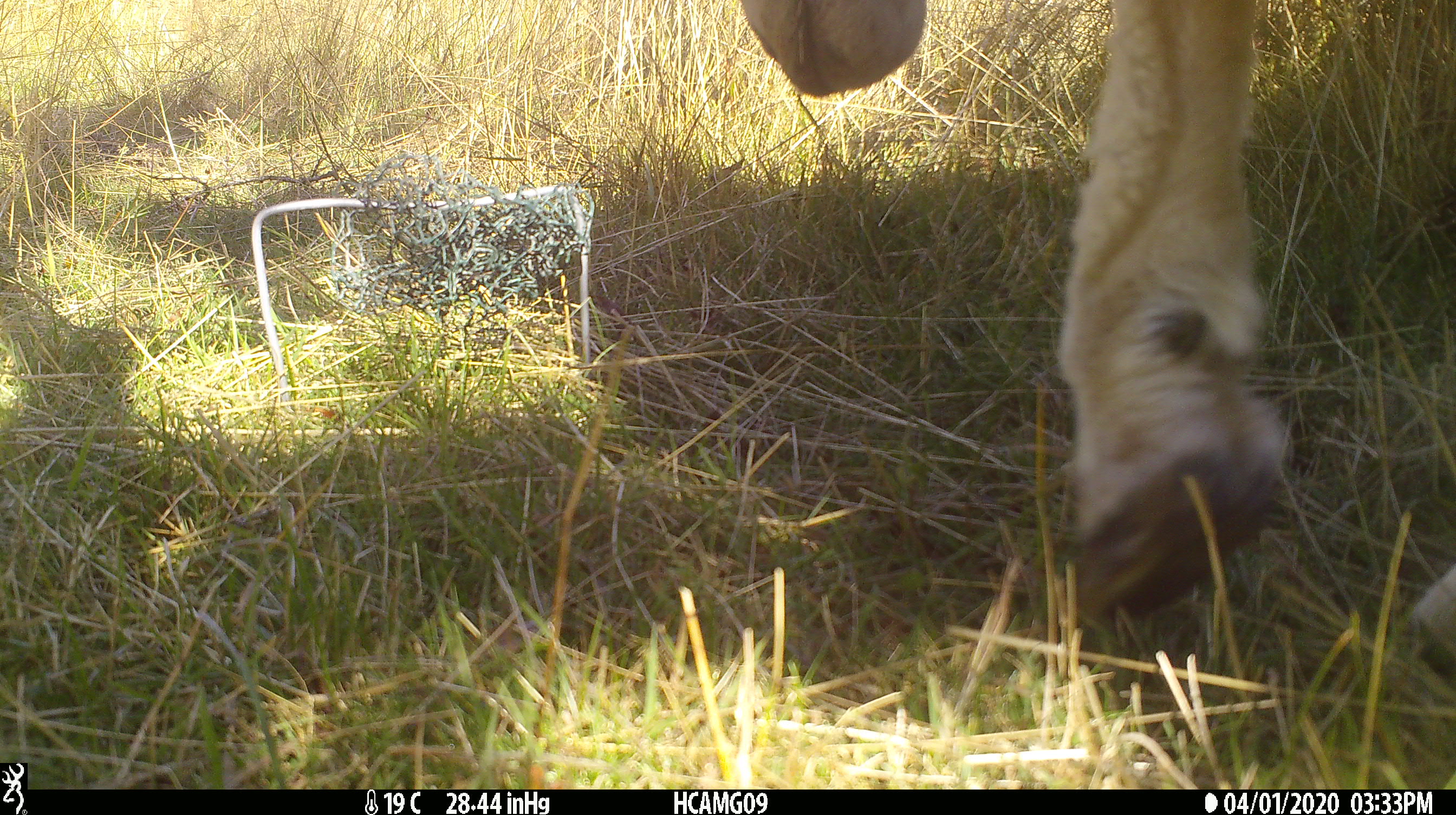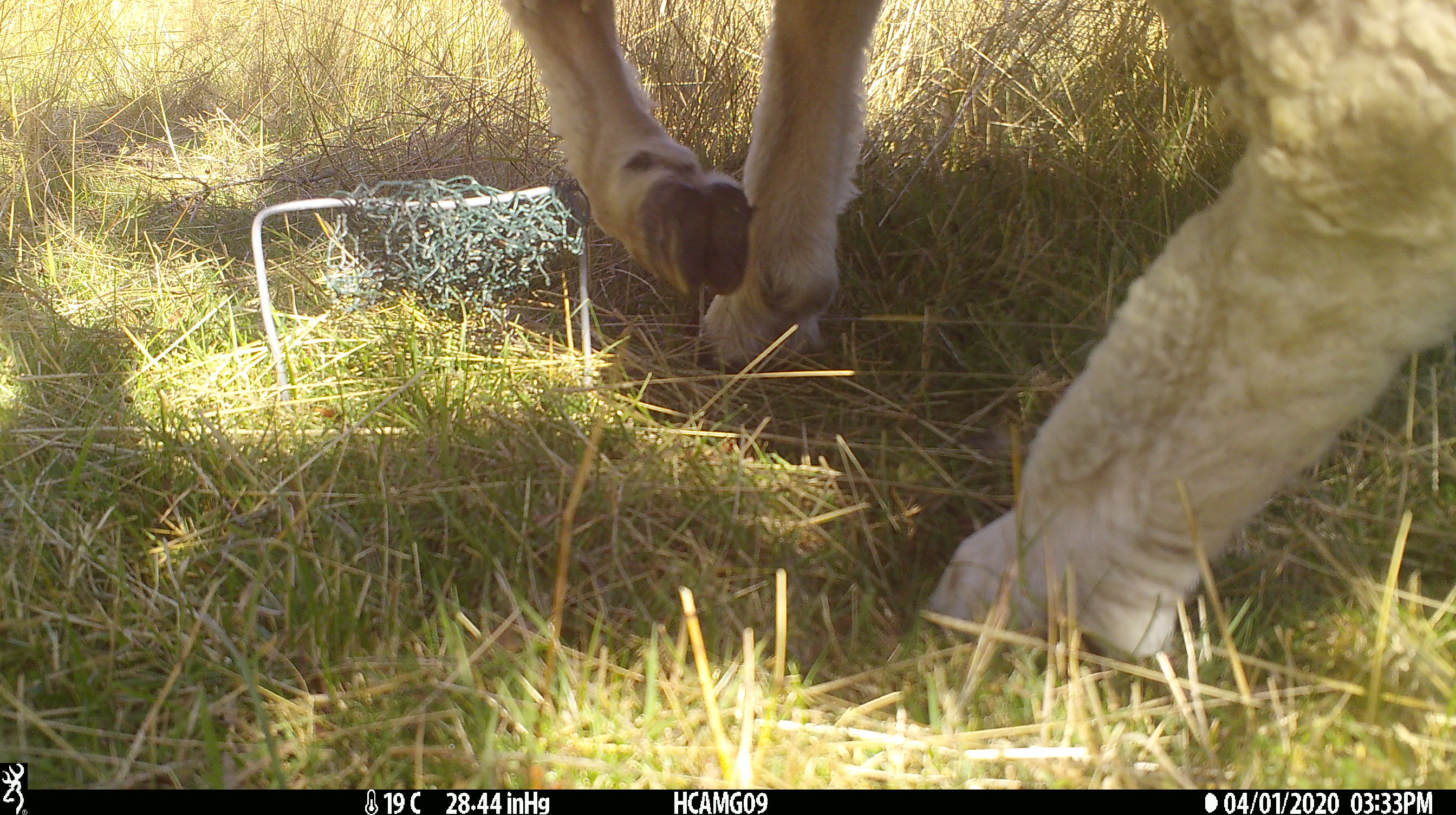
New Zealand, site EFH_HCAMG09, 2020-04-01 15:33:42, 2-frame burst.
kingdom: Animalia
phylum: Chordata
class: Mammalia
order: Artiodactyla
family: Bovidae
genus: Ovis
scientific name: Ovis aries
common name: domestic sheep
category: sheep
Sheep (domestic sheep) (Ovis aries).